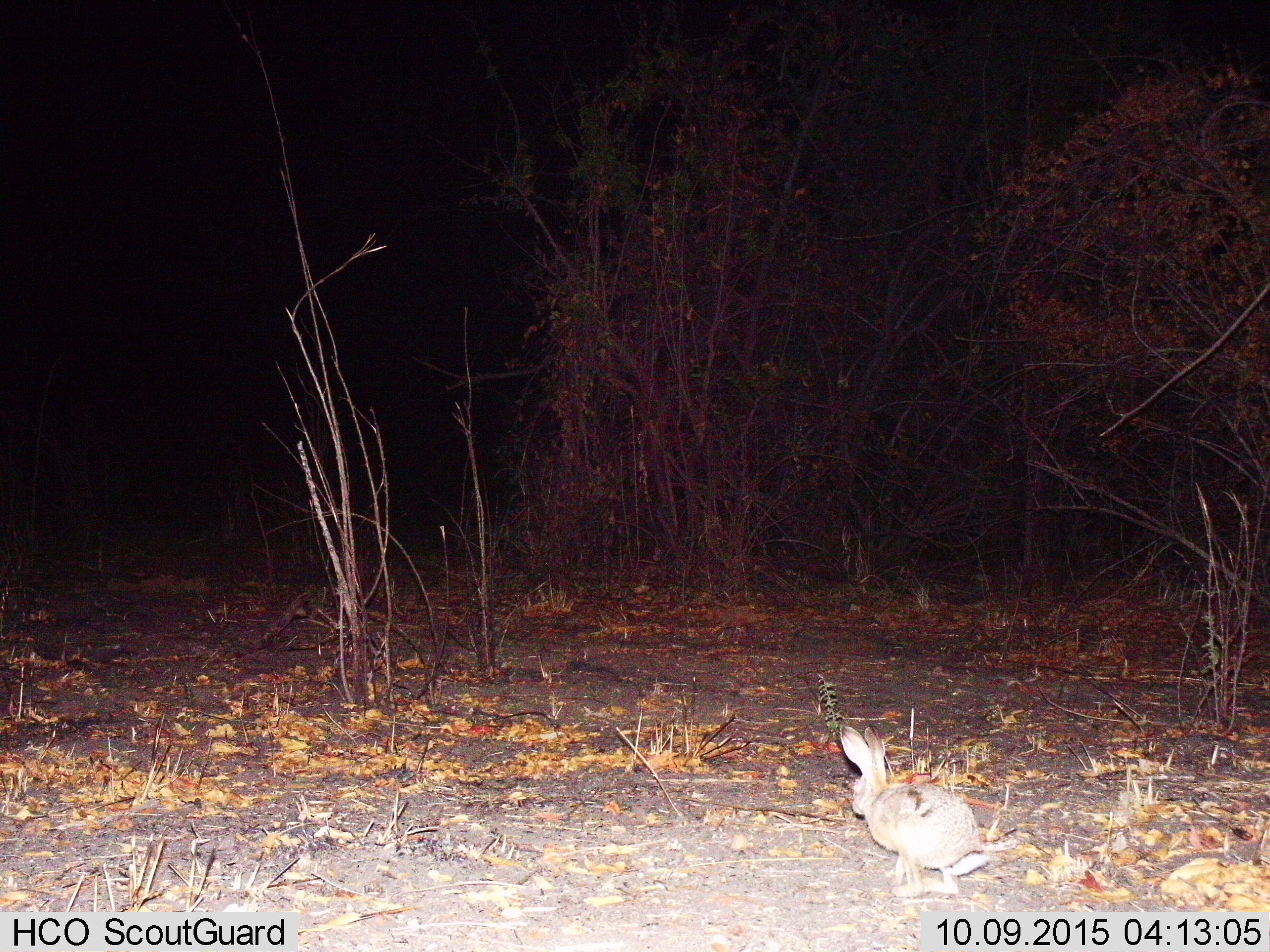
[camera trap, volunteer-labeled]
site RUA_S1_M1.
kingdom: Animalia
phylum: Chordata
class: Mammalia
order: Lagomorpha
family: Leporidae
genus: Lepus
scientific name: Lepus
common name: hare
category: hareunknown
Hareunknown (hare) (Lepus), count 1. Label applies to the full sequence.